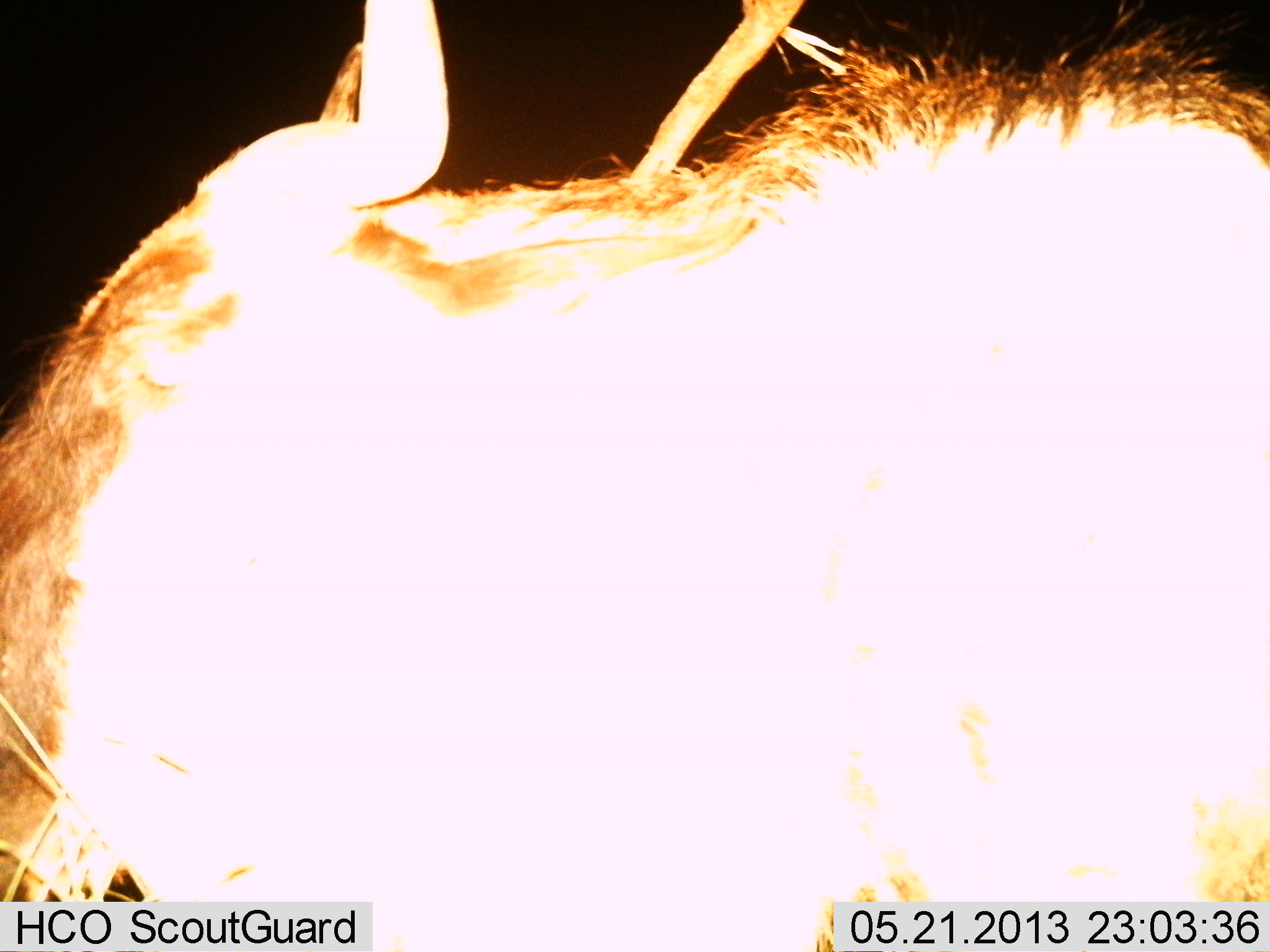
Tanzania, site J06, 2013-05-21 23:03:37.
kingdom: Animalia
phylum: Chordata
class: Mammalia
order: Artiodactyla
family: Bovidae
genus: Connochaetes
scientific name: Connochaetes taurinus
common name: blue wildebeest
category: wildebeest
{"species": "wildebeest (blue wildebeest) (Connochaetes taurinus)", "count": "1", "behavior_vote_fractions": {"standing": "70%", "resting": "0%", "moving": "30%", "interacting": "0%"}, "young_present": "0%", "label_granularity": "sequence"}